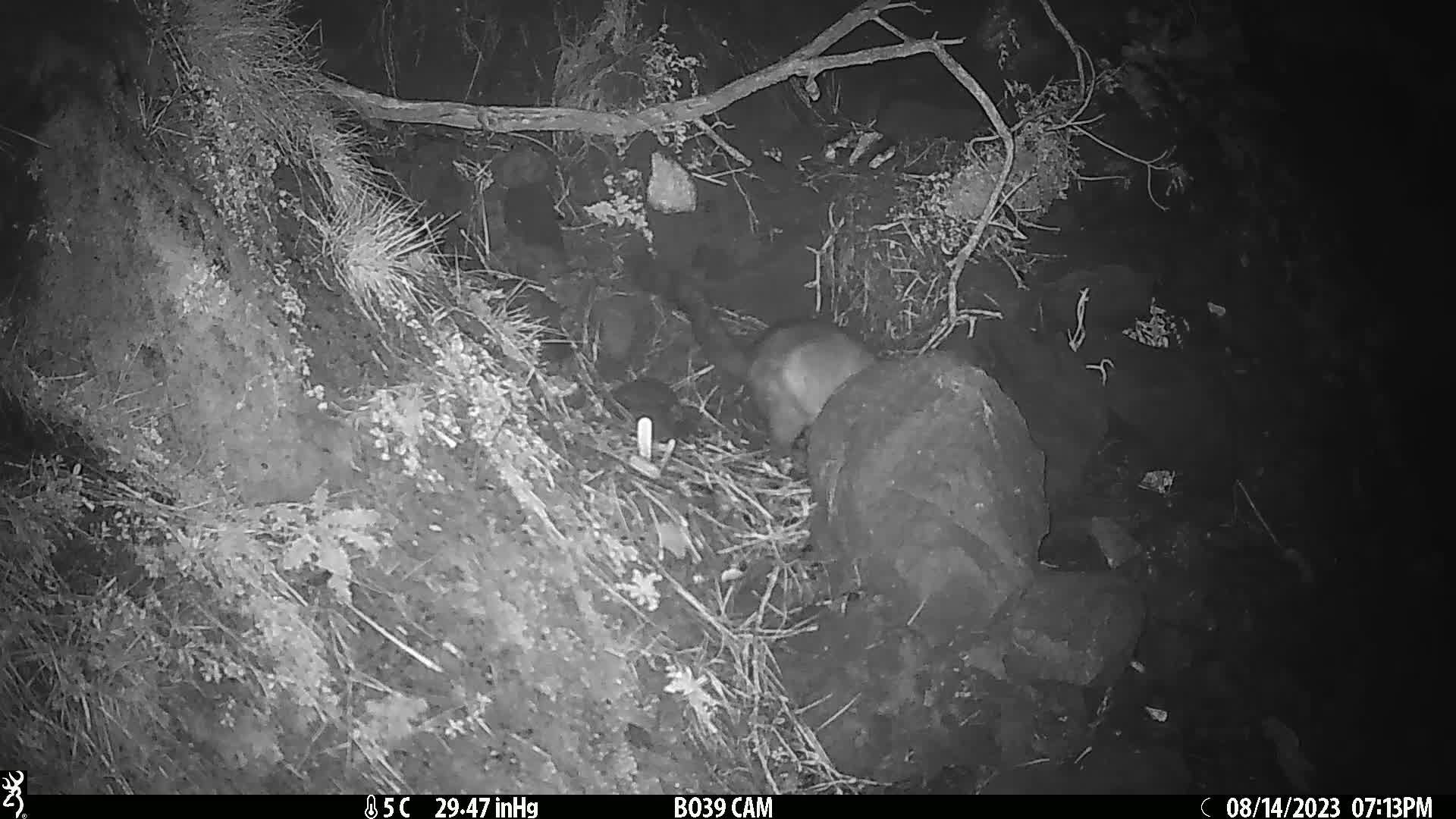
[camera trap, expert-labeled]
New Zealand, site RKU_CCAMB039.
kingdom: Animalia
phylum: Chordata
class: Mammalia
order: Diprotodontia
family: Phalangeridae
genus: Trichosurus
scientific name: Trichosurus vulpecula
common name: common brushtail possum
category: possum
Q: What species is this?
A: Possum (common brushtail possum) (Trichosurus vulpecula).